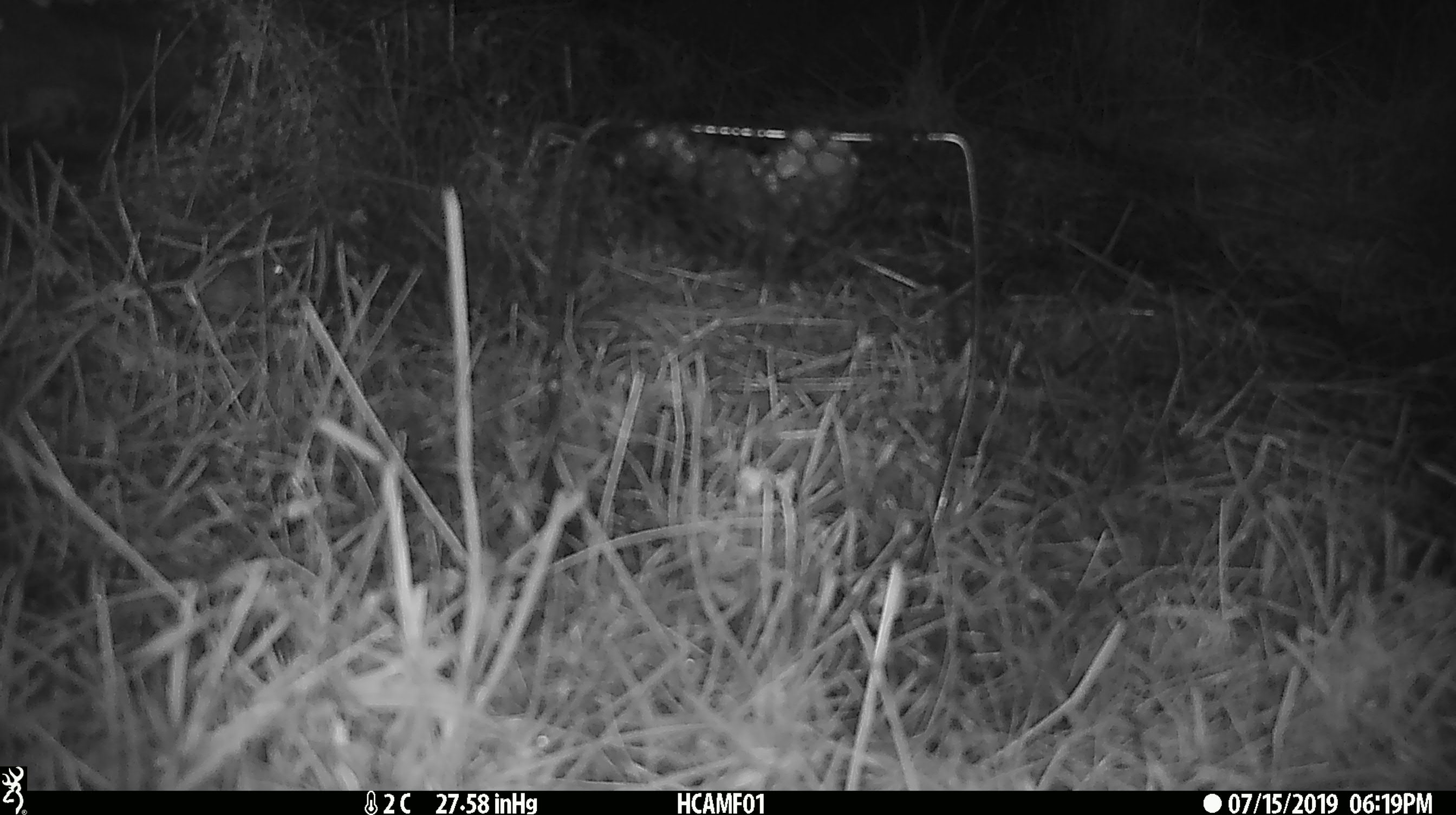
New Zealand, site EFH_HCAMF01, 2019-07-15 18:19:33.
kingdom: Animalia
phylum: Chordata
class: Mammalia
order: Rodentia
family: Muridae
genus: Mus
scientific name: Mus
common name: mouse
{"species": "mouse (Mus)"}